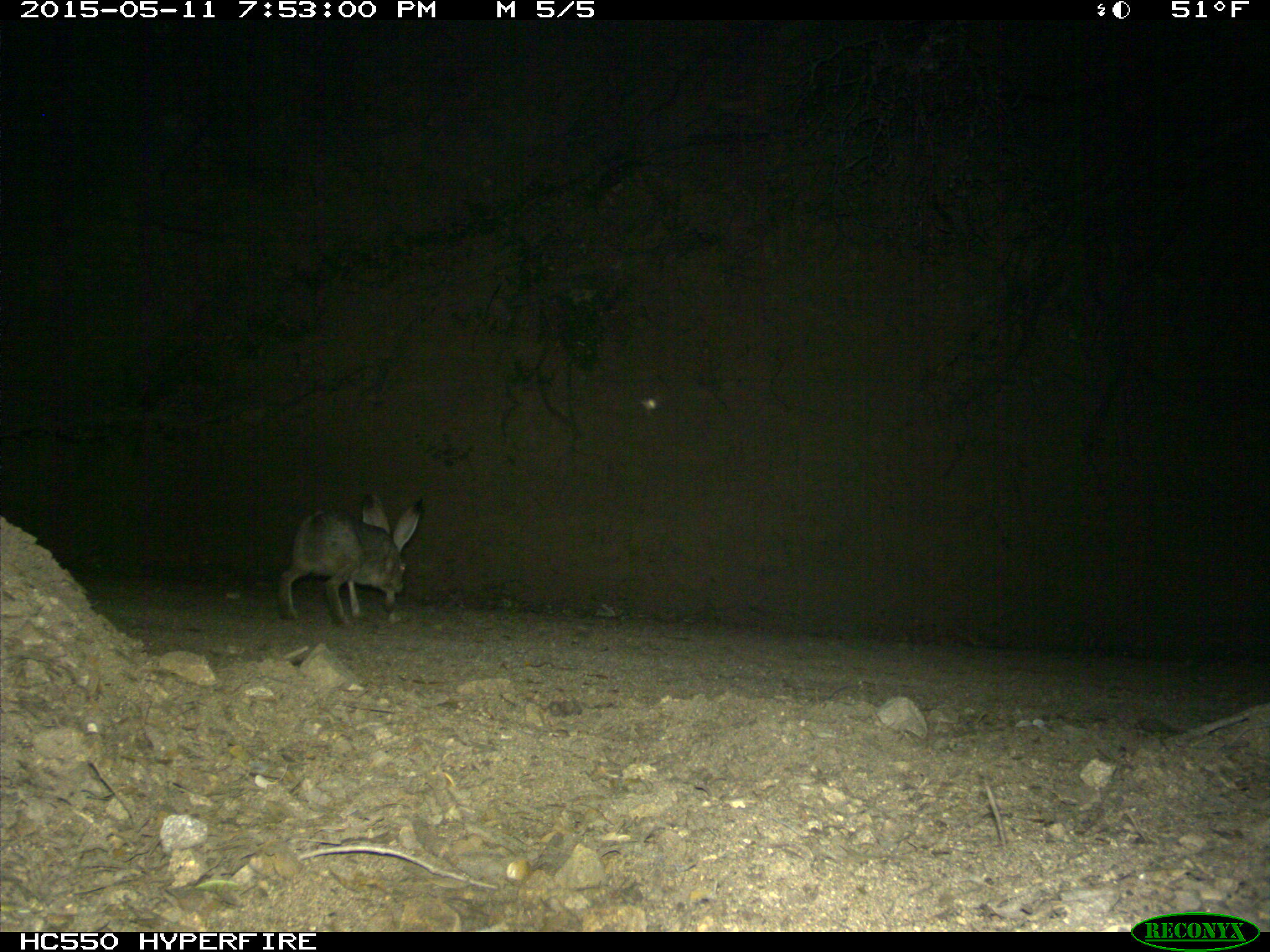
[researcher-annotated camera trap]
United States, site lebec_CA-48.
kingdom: Animalia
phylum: Chordata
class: Mammalia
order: Lagomorpha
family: Leporidae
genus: Lepus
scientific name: Lepus californicus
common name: black-tailed jackrabbit